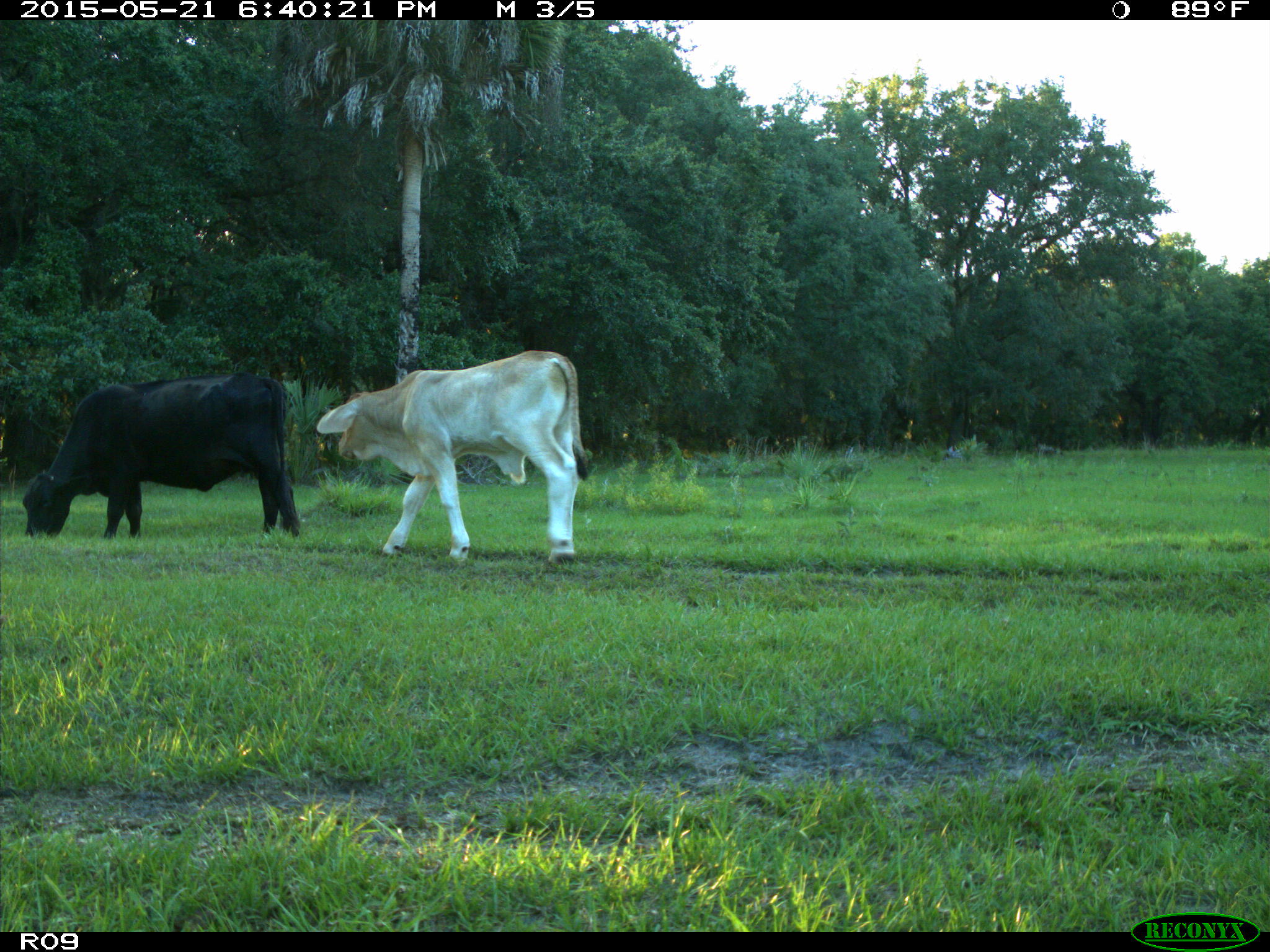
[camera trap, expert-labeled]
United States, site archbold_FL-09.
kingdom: Animalia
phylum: Chordata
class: Mammalia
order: Artiodactyla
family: Bovidae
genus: Bos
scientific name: Bos taurus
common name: domestic cow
Bos taurus (domestic cow).